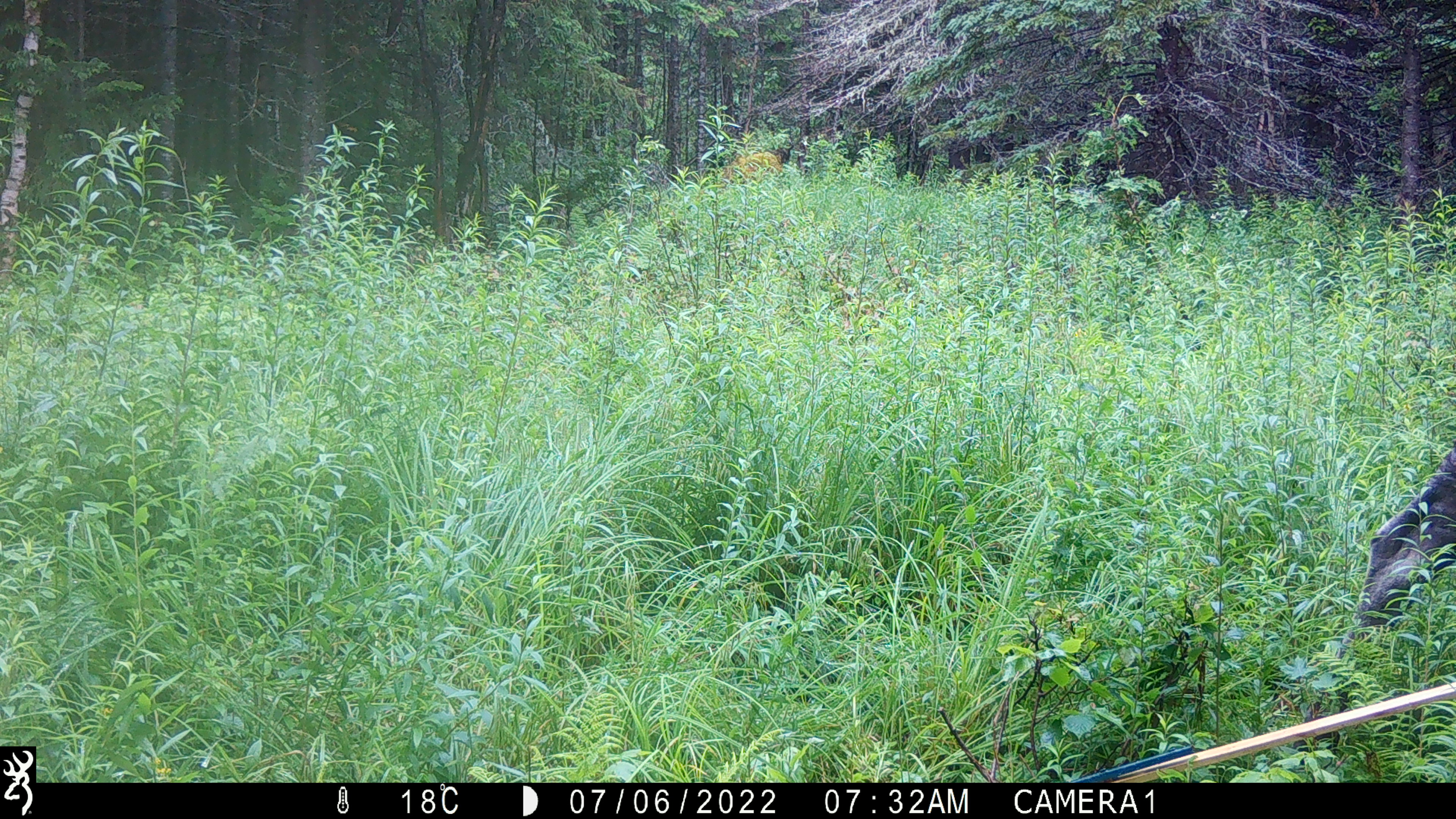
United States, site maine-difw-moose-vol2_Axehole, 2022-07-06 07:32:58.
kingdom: Animalia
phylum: Chordata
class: Mammalia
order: Artiodactyla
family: Cervidae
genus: Alces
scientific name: Alces alces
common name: moose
Moose (Alces alces).